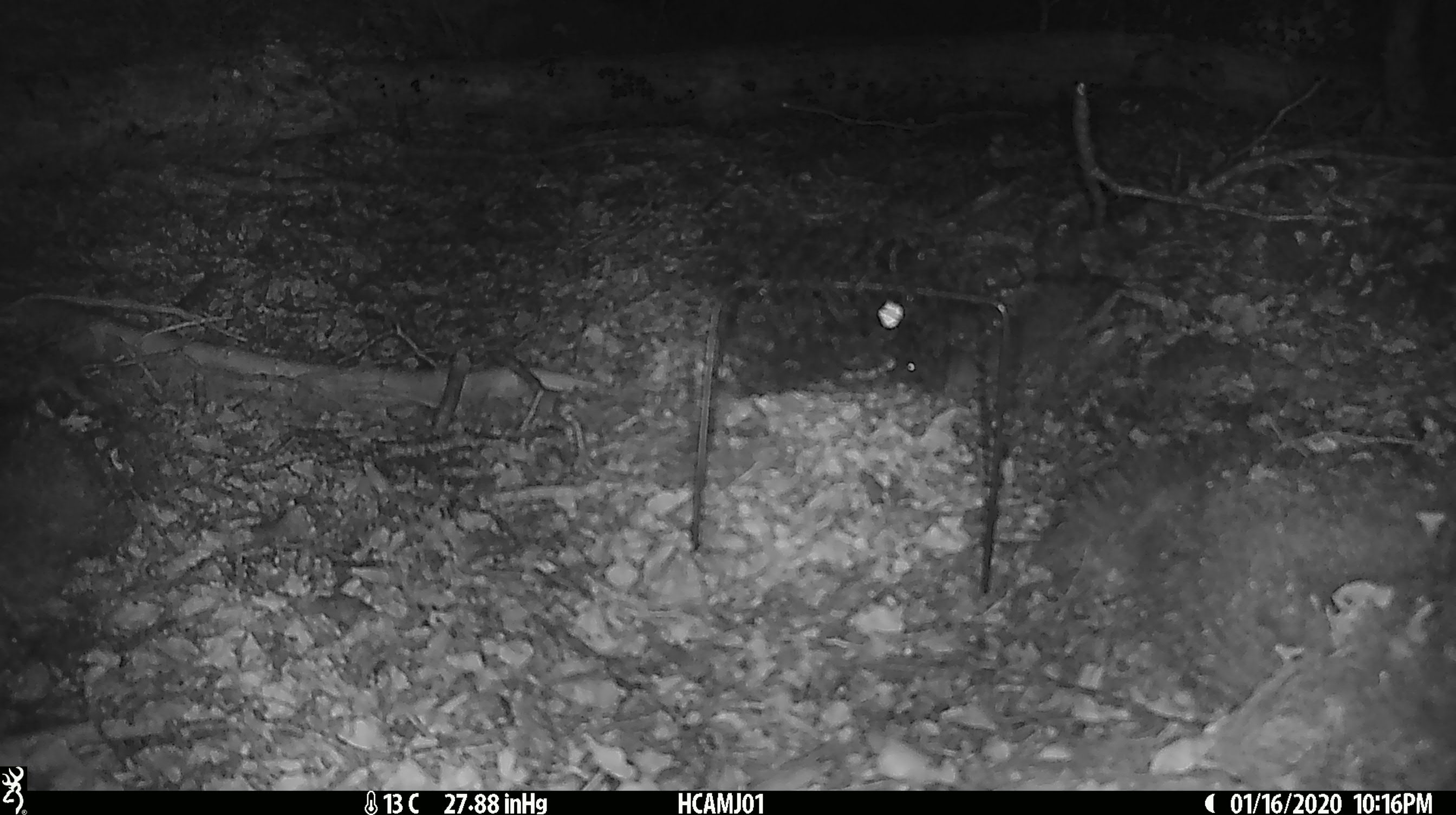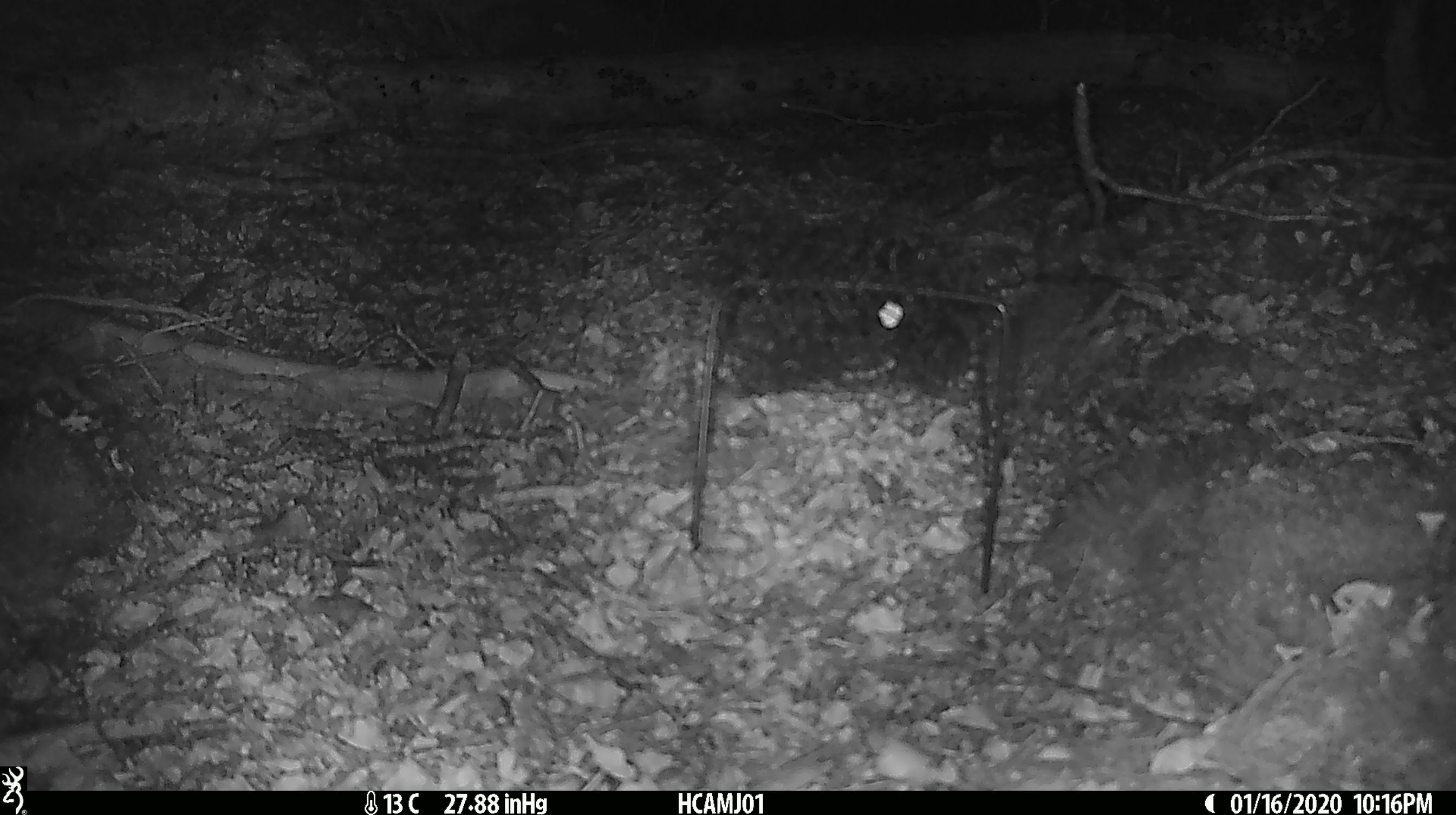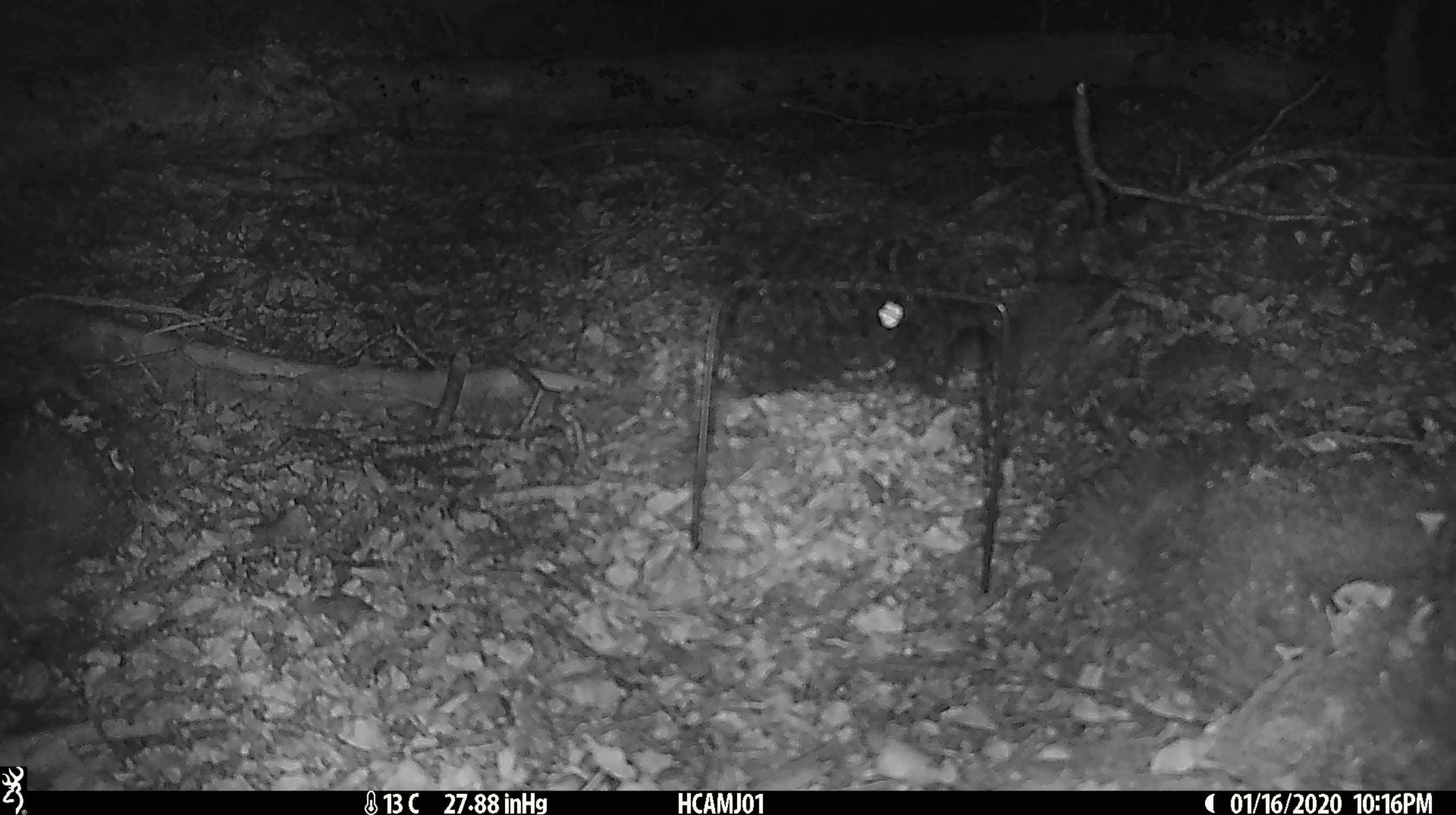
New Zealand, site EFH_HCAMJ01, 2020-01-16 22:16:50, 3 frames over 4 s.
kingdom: Animalia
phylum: Chordata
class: Mammalia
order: Rodentia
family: Muridae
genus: Mus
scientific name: Mus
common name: mouse